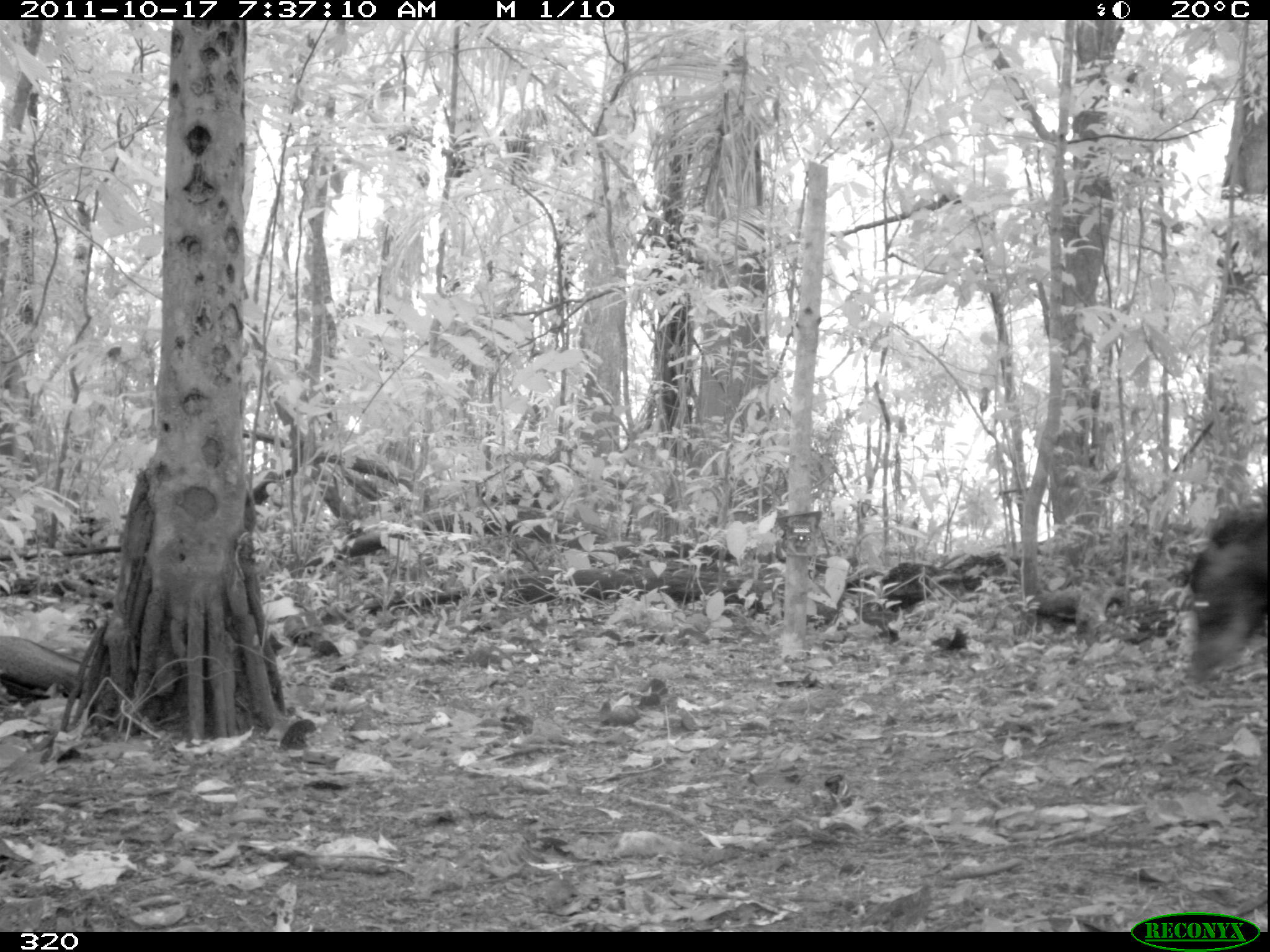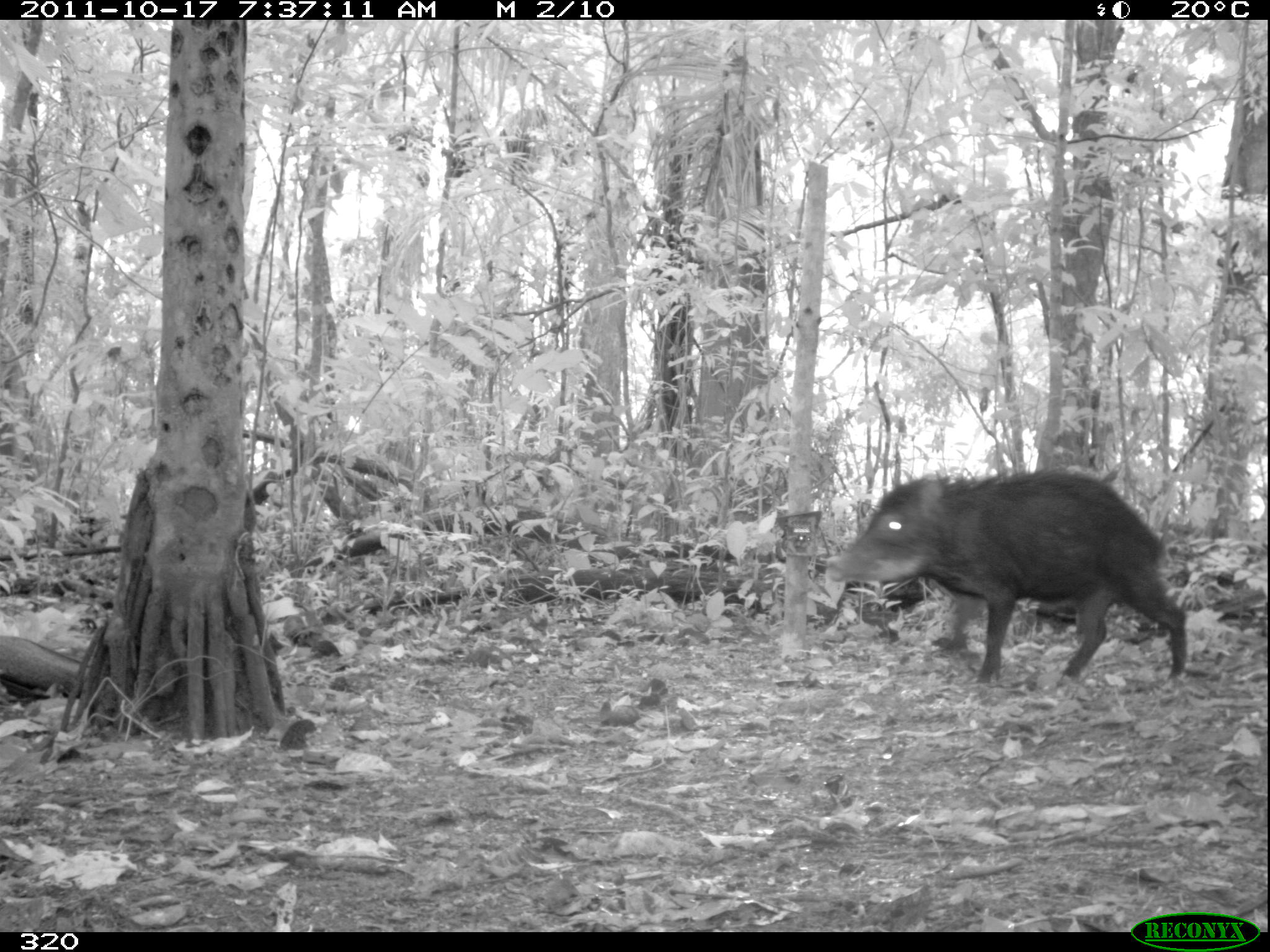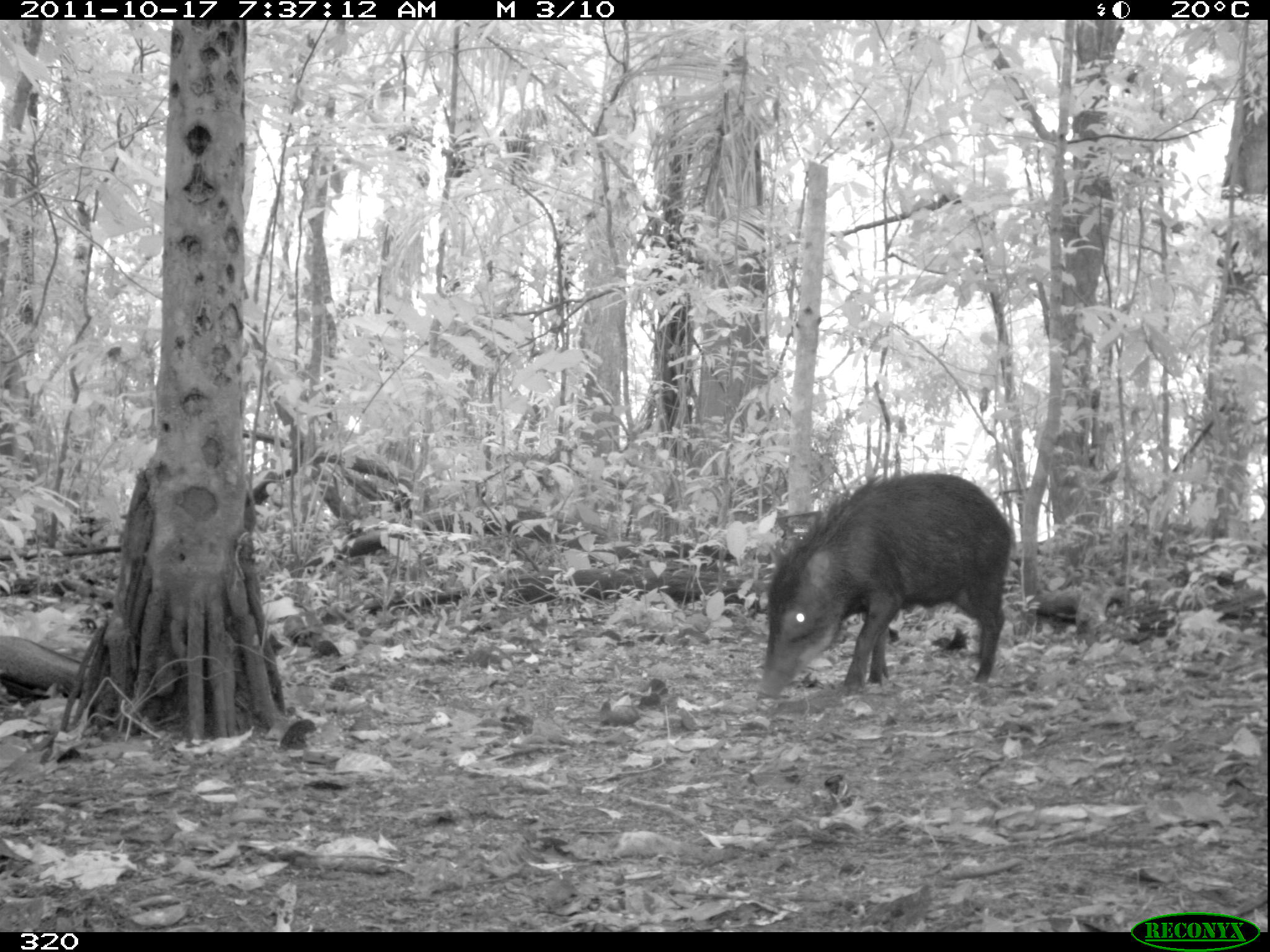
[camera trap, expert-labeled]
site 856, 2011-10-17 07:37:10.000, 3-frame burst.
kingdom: Animalia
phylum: Chordata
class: Mammalia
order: Artiodactyla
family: Tayassuidae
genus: Tayassu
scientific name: Tayassu pecari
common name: white-lipped peccary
Tayassu pecari (white-lipped peccary).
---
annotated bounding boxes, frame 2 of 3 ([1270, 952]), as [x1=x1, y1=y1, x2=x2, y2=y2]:
tayassu pecari: [x1=824, y1=467, x2=1186, y2=684]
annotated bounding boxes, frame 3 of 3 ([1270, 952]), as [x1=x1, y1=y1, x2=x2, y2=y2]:
tayassu pecari: [x1=754, y1=470, x2=1012, y2=698]